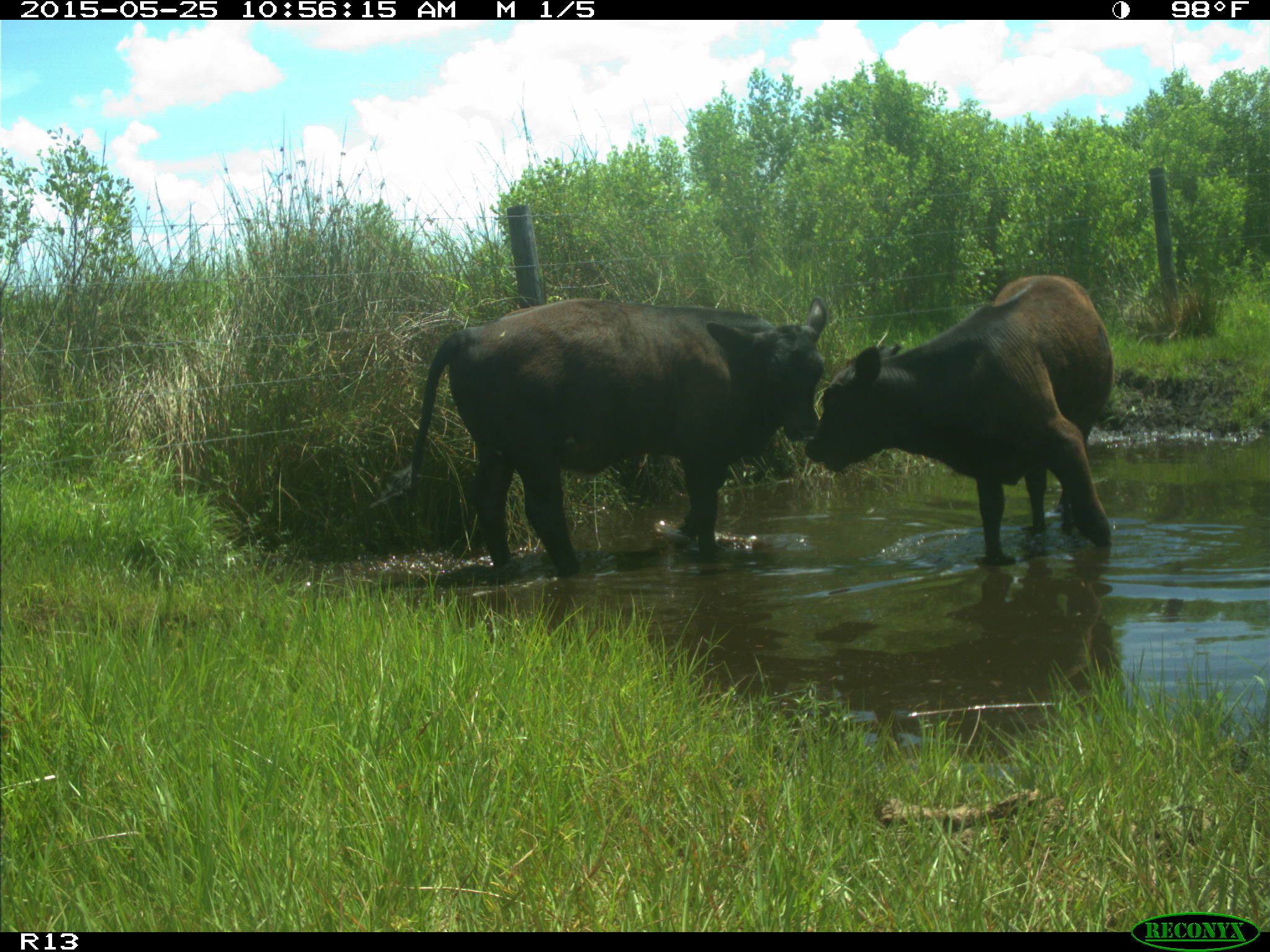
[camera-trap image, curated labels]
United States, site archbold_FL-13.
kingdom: Animalia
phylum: Chordata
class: Mammalia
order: Artiodactyla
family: Bovidae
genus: Bos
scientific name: Bos taurus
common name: domestic cow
Bos taurus (domestic cow).